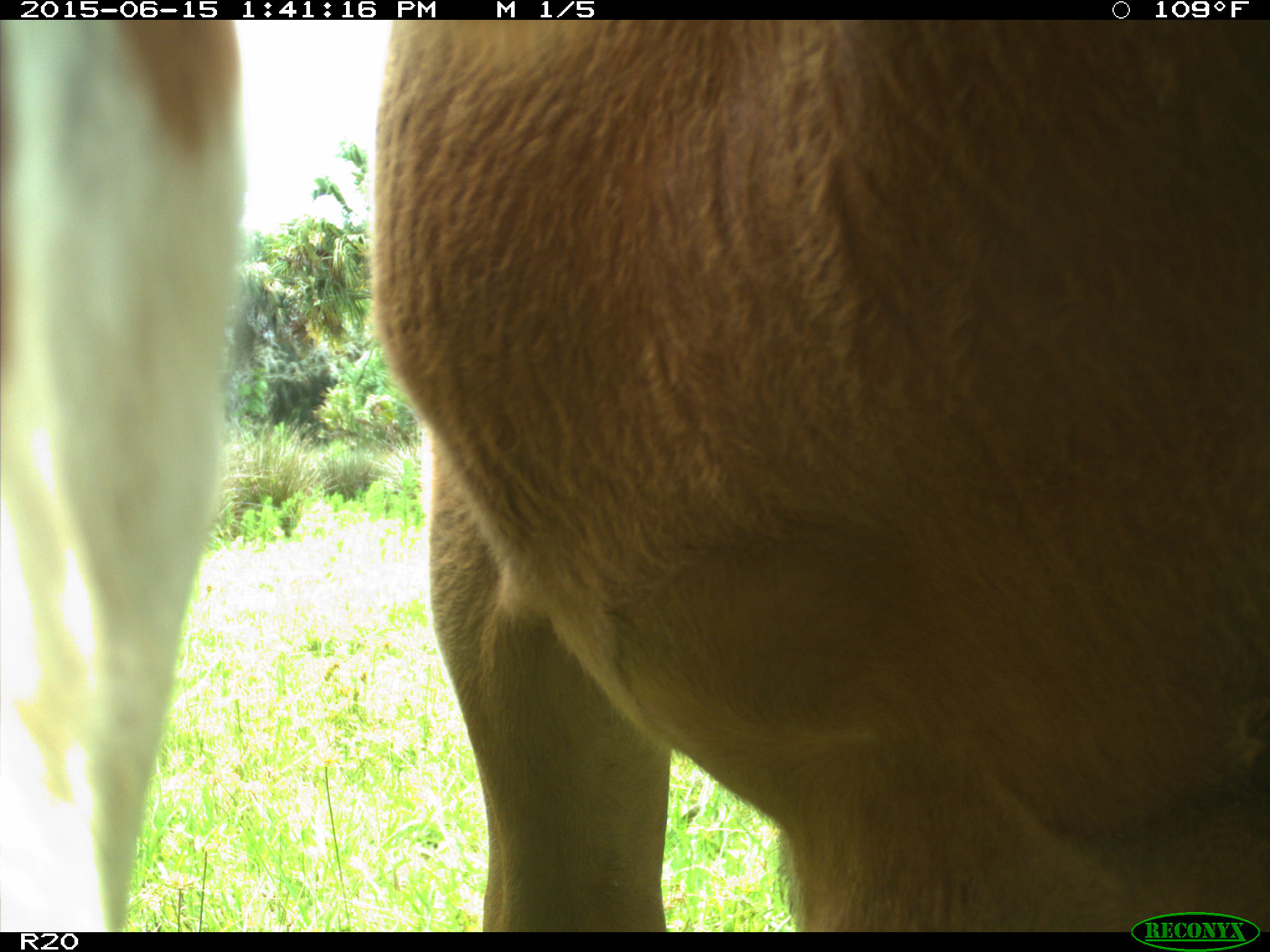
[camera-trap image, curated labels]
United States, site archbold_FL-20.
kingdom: Animalia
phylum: Chordata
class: Mammalia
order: Artiodactyla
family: Bovidae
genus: Bos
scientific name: Bos taurus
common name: domestic cow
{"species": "Bos taurus (domestic cow)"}